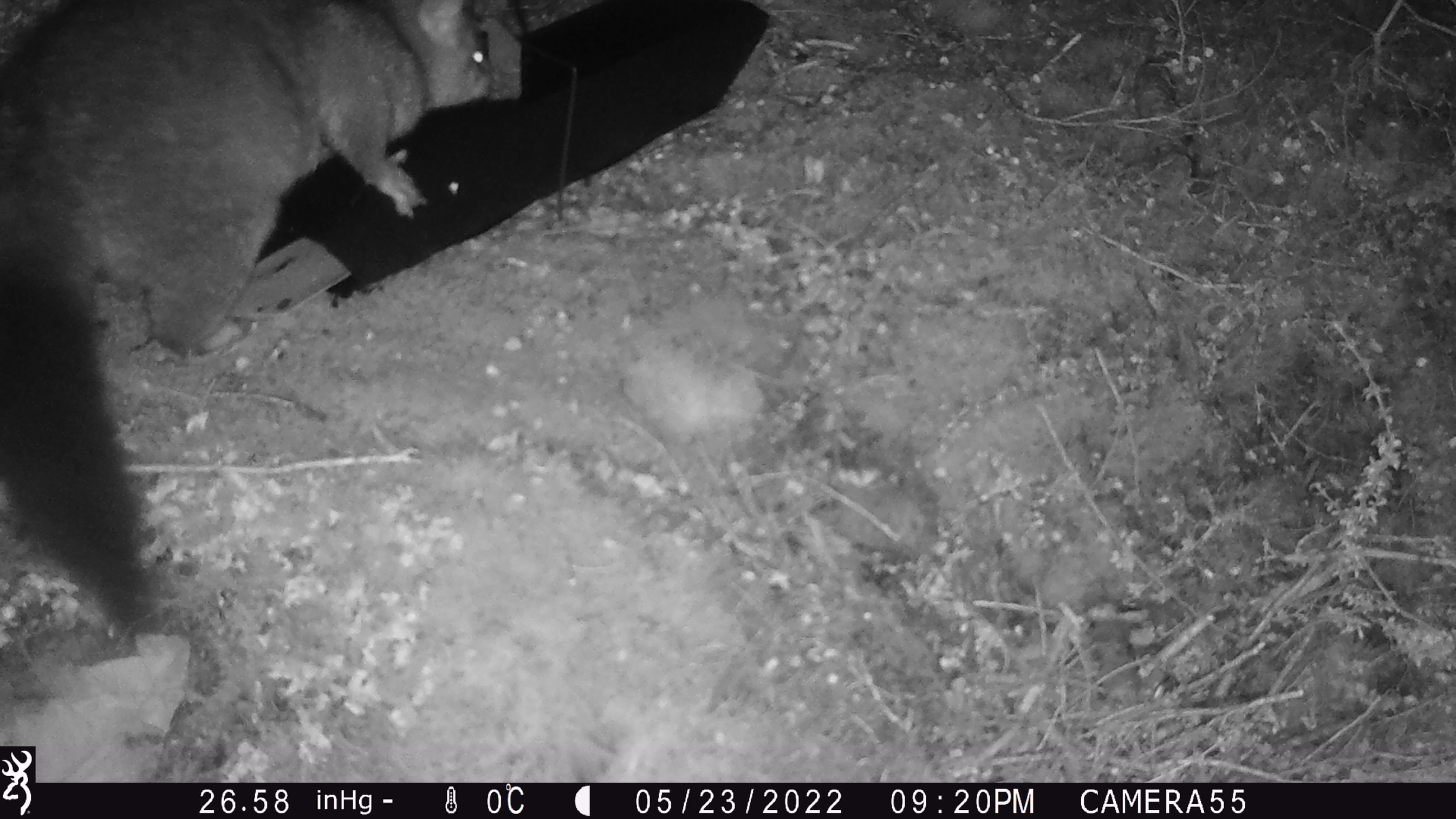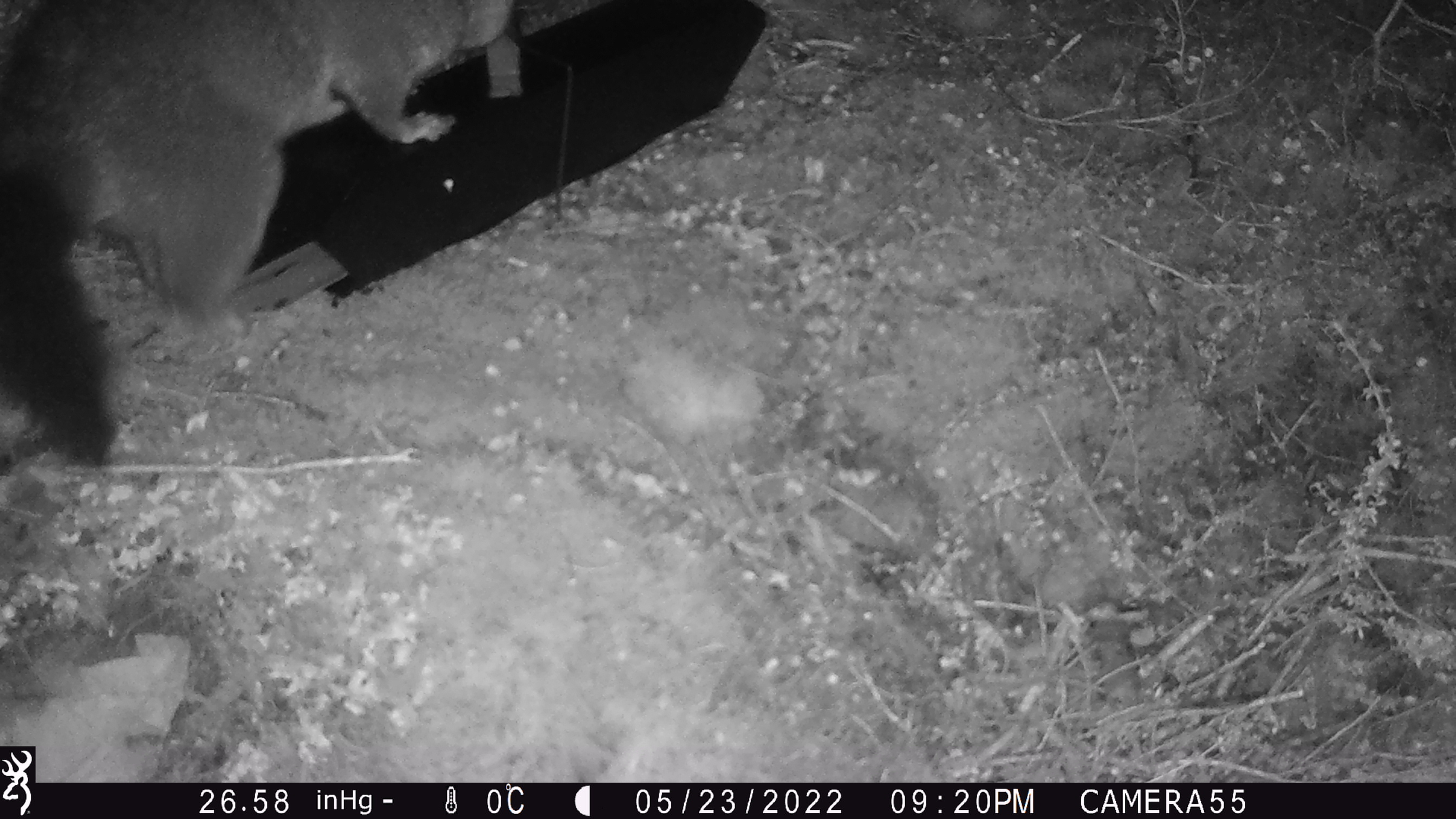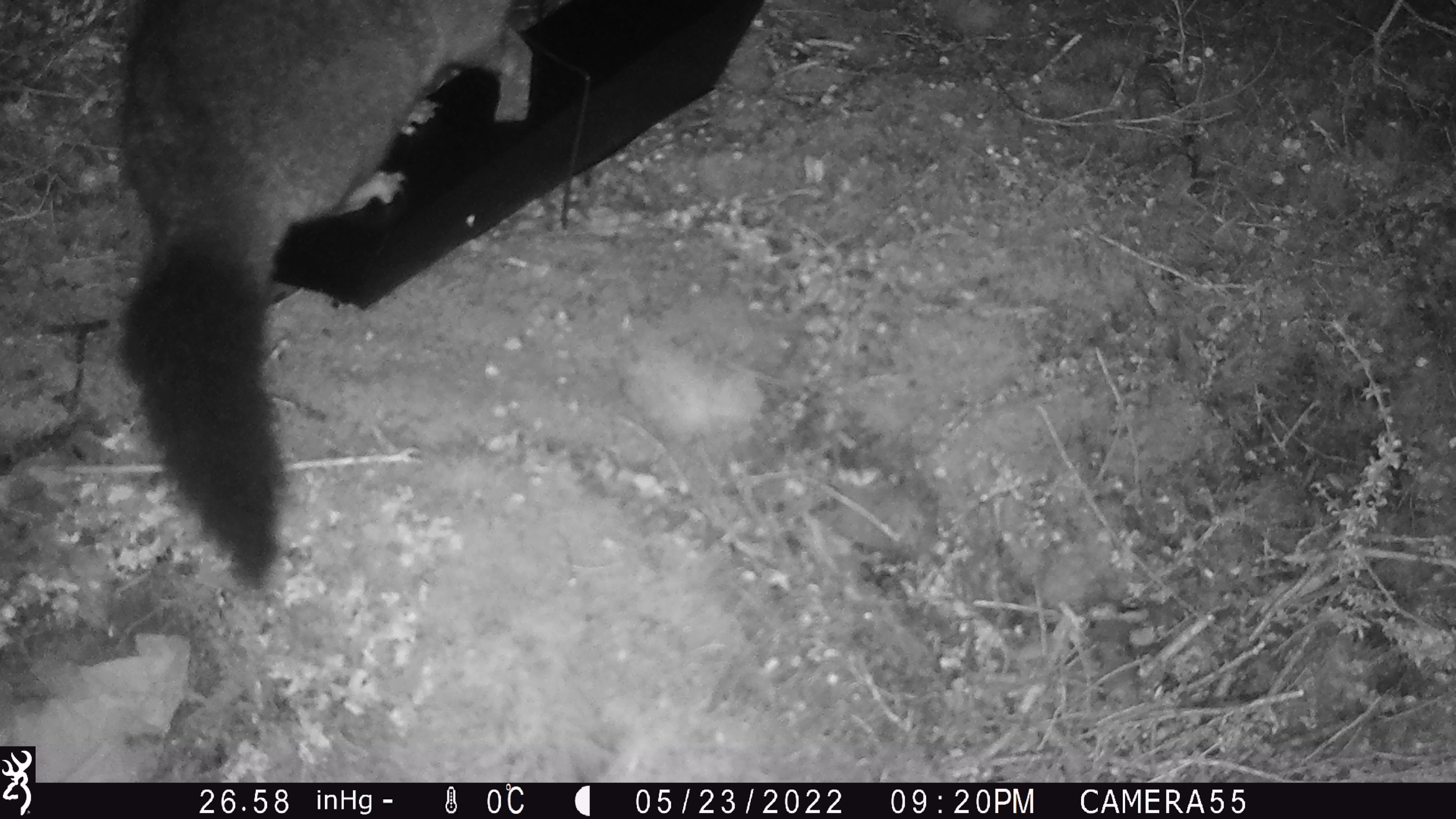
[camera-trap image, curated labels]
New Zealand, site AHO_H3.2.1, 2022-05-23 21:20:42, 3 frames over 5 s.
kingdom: Animalia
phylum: Chordata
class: Mammalia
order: Diprotodontia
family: Phalangeridae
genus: Trichosurus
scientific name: Trichosurus vulpecula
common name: common brushtail possum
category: possum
Possum (common brushtail possum) (Trichosurus vulpecula).